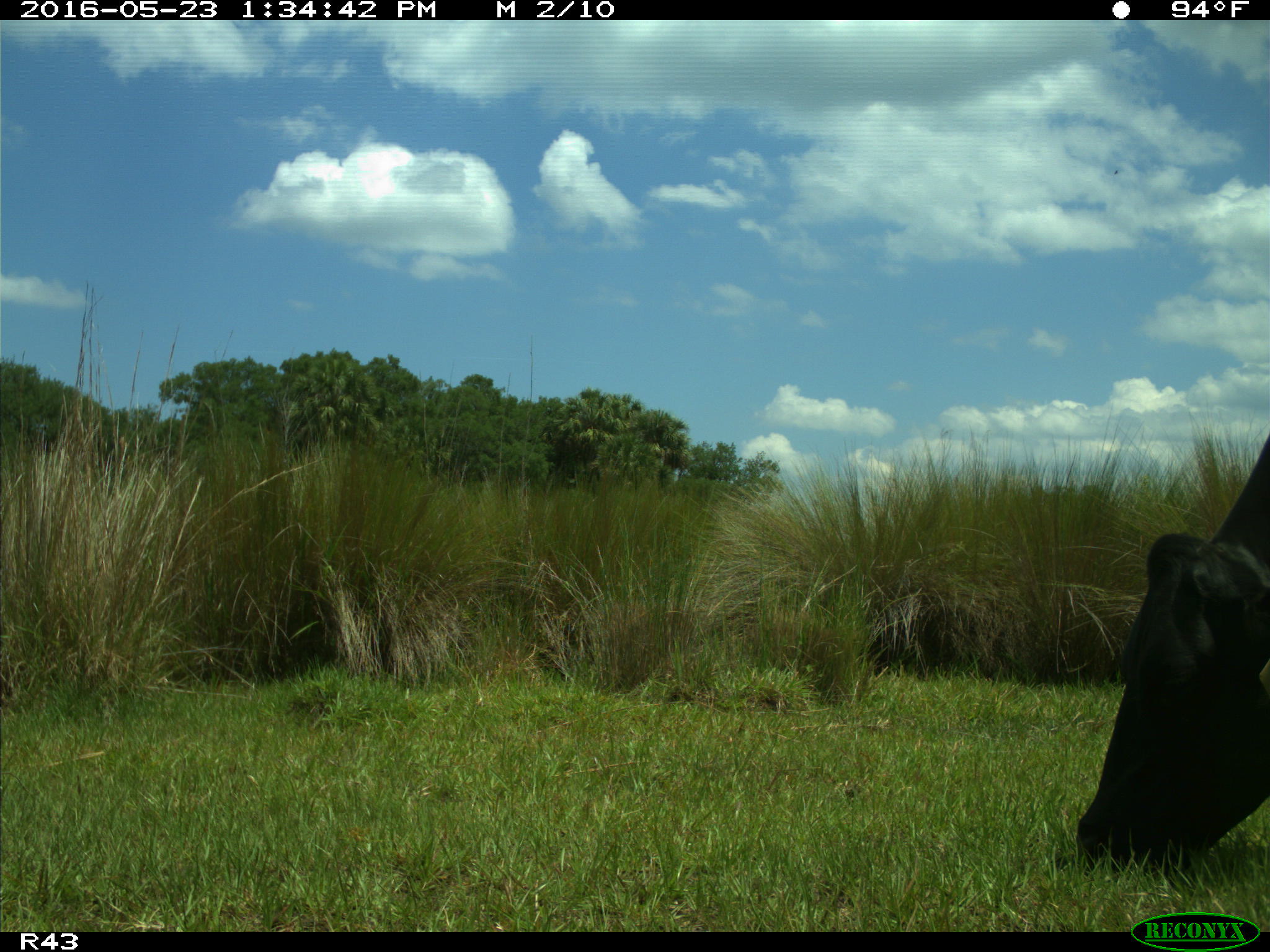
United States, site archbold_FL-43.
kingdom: Animalia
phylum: Chordata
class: Mammalia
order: Artiodactyla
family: Bovidae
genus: Bos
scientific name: Bos taurus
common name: domestic cow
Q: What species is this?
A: Bos taurus (domestic cow).